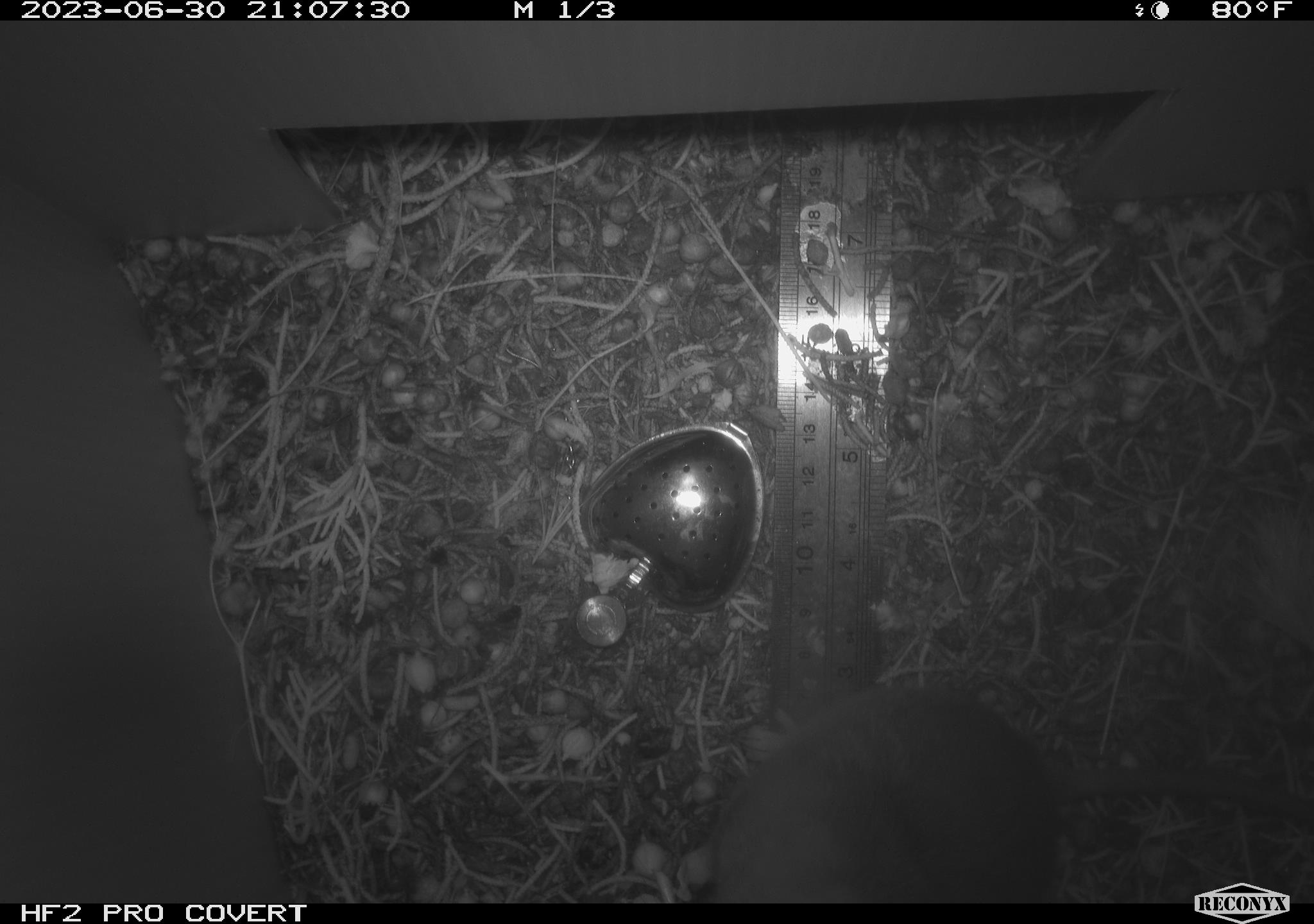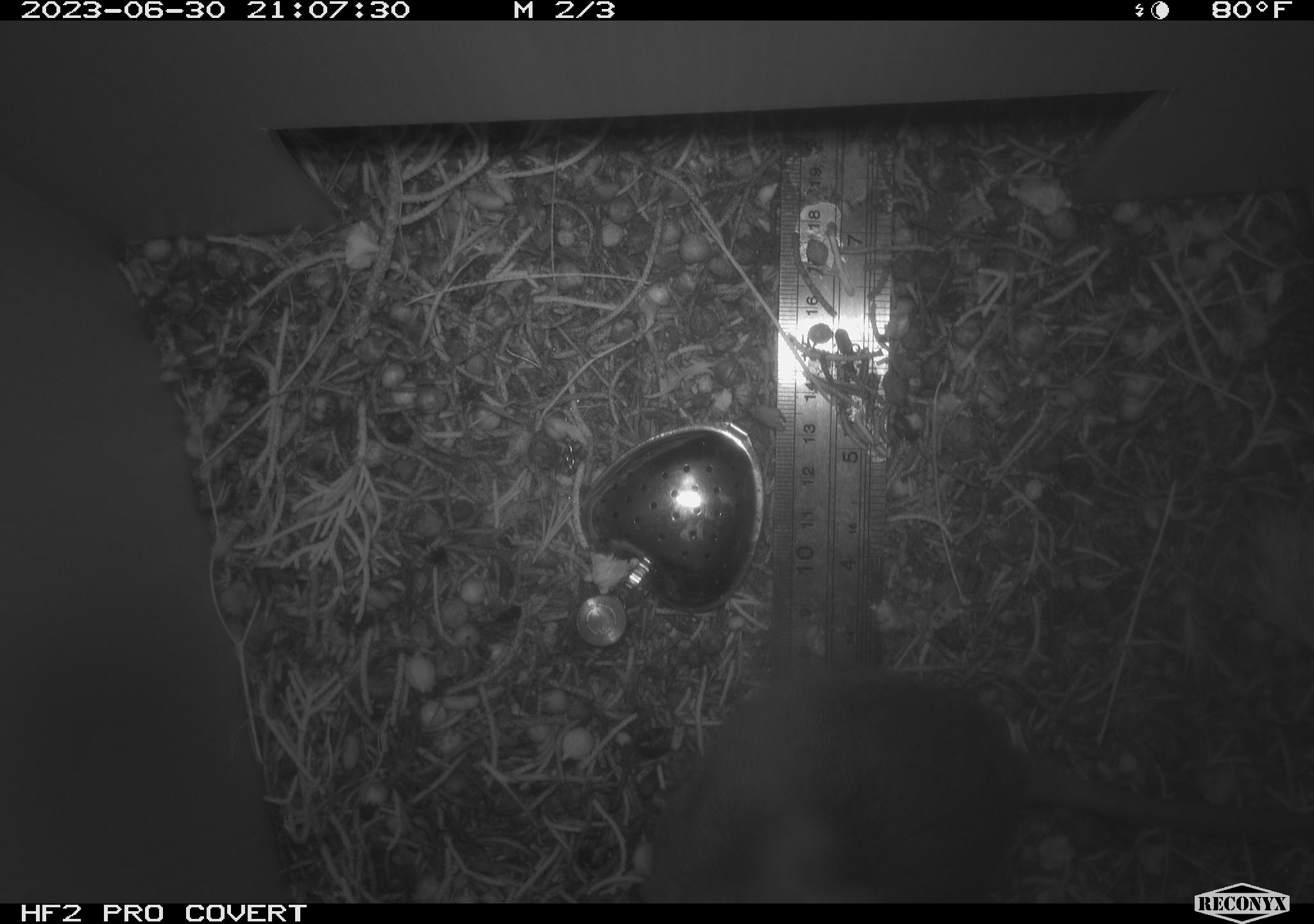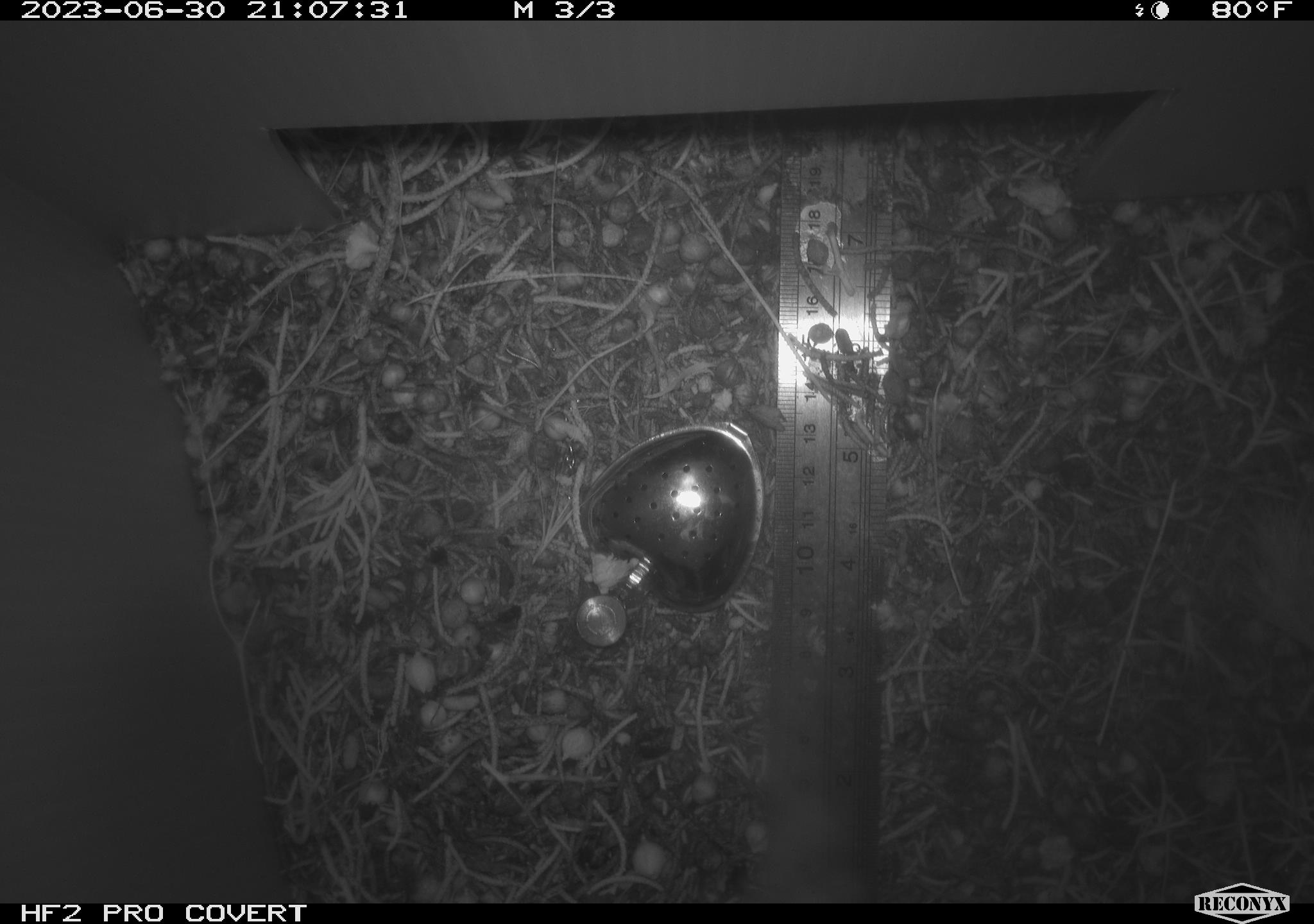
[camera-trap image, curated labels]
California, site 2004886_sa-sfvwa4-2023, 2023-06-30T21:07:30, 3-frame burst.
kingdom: Animalia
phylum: Chordata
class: Mammalia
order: Rodentia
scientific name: Rodentia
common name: mouse species